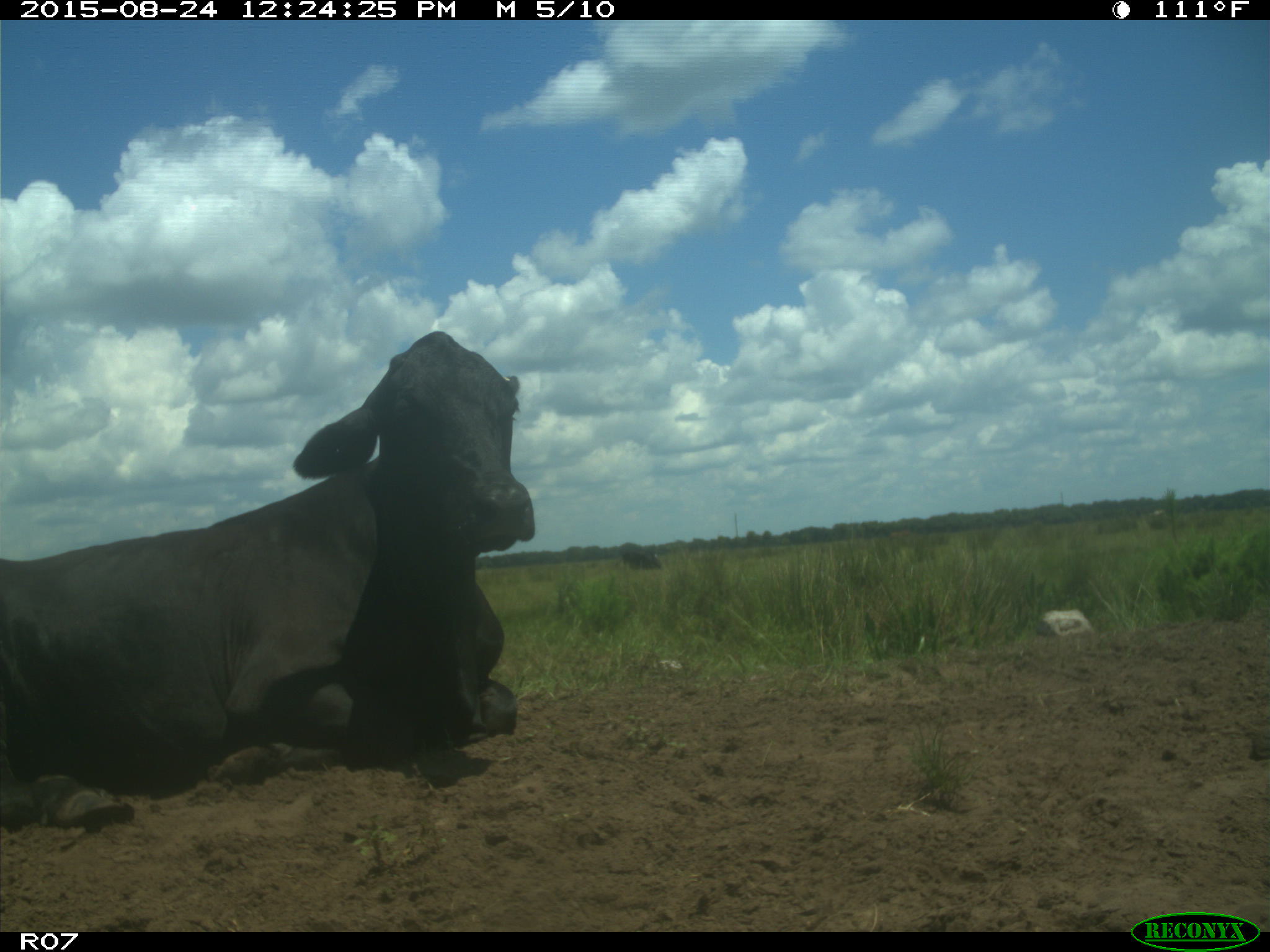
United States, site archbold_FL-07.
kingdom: Animalia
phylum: Chordata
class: Mammalia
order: Artiodactyla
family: Bovidae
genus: Bos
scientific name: Bos taurus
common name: domestic cow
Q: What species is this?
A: Bos taurus (domestic cow).